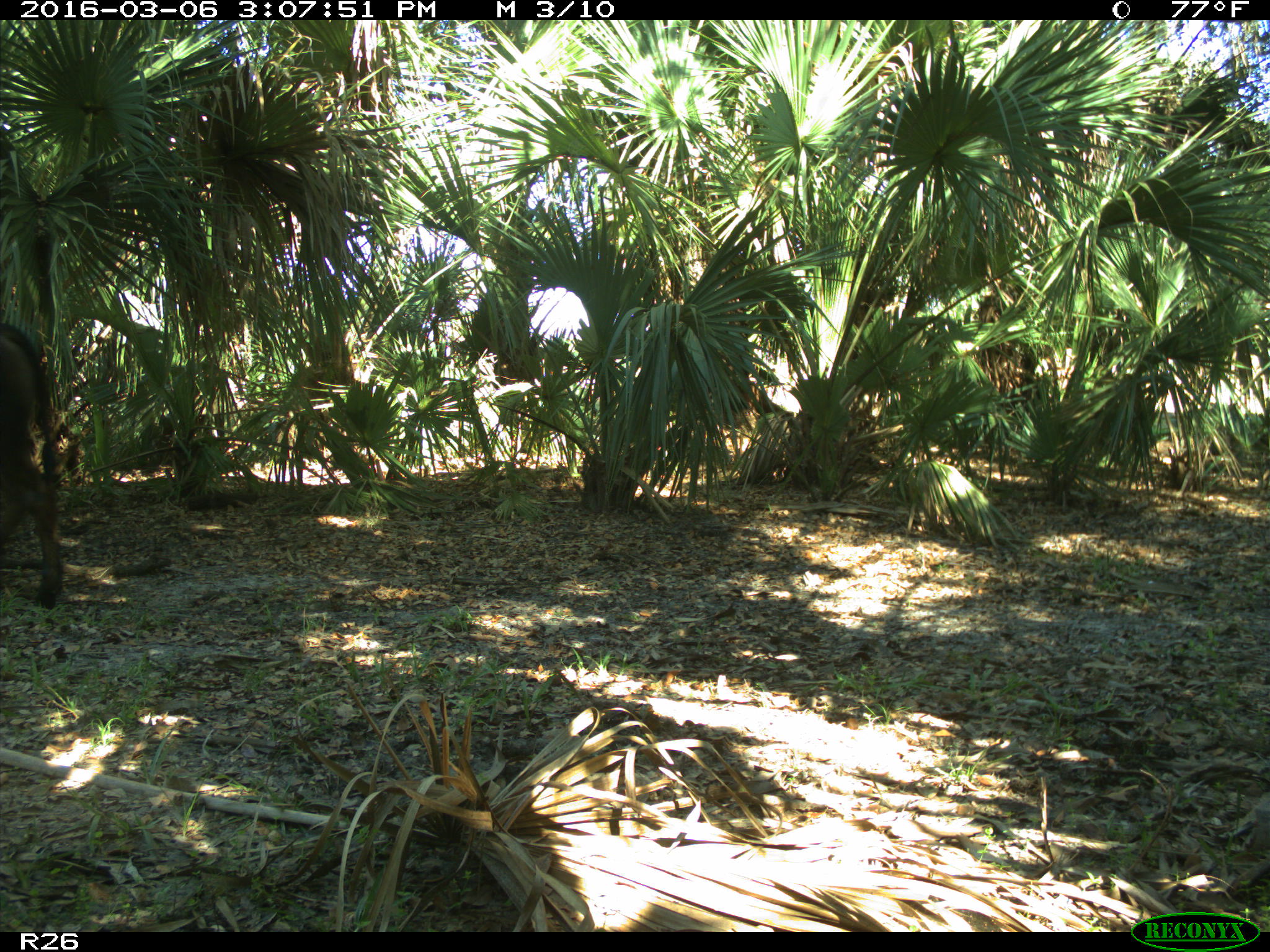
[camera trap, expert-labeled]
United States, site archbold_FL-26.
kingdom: Animalia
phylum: Chordata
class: Mammalia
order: Artiodactyla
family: Bovidae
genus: Bos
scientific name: Bos taurus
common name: domestic cow